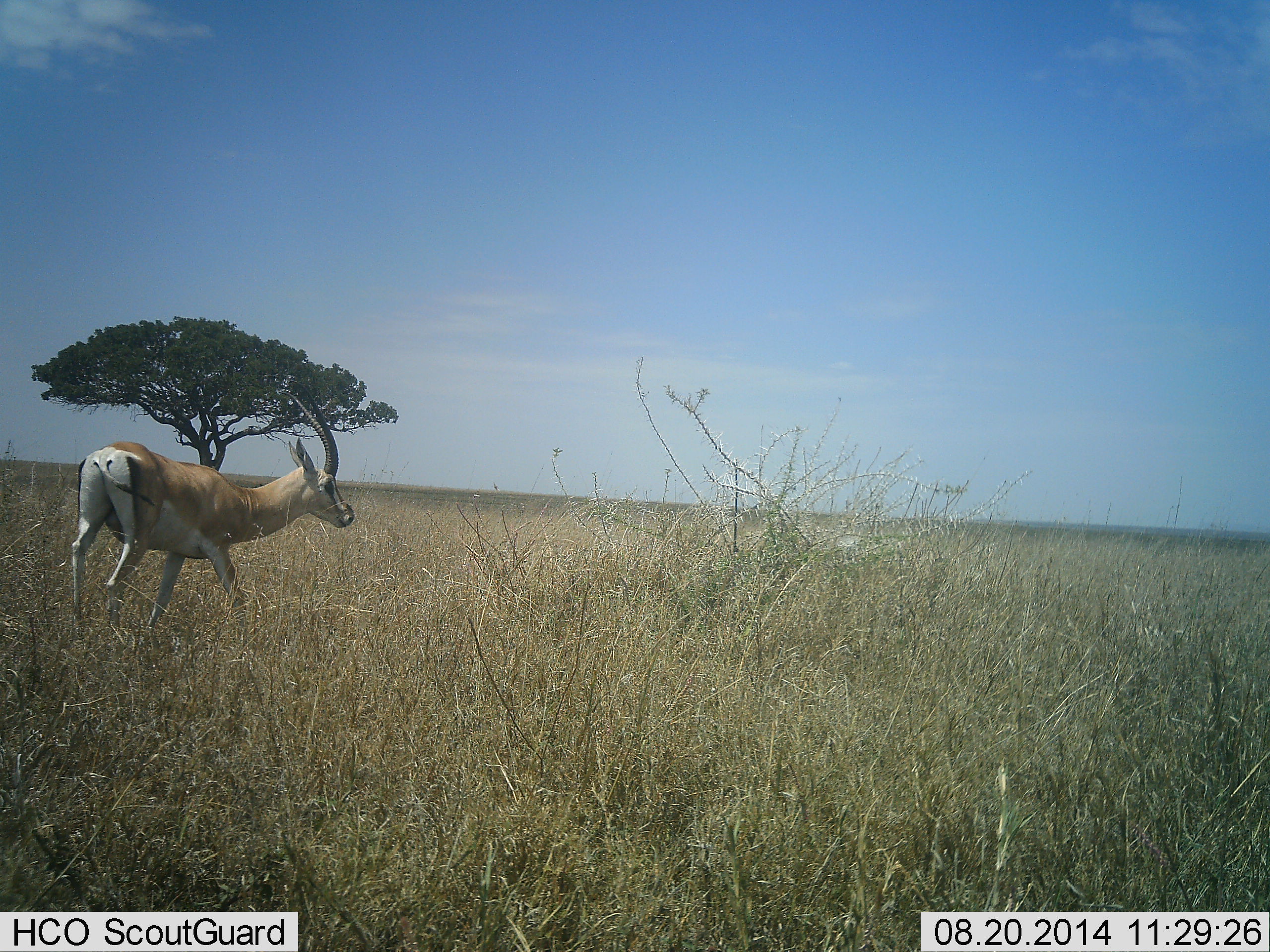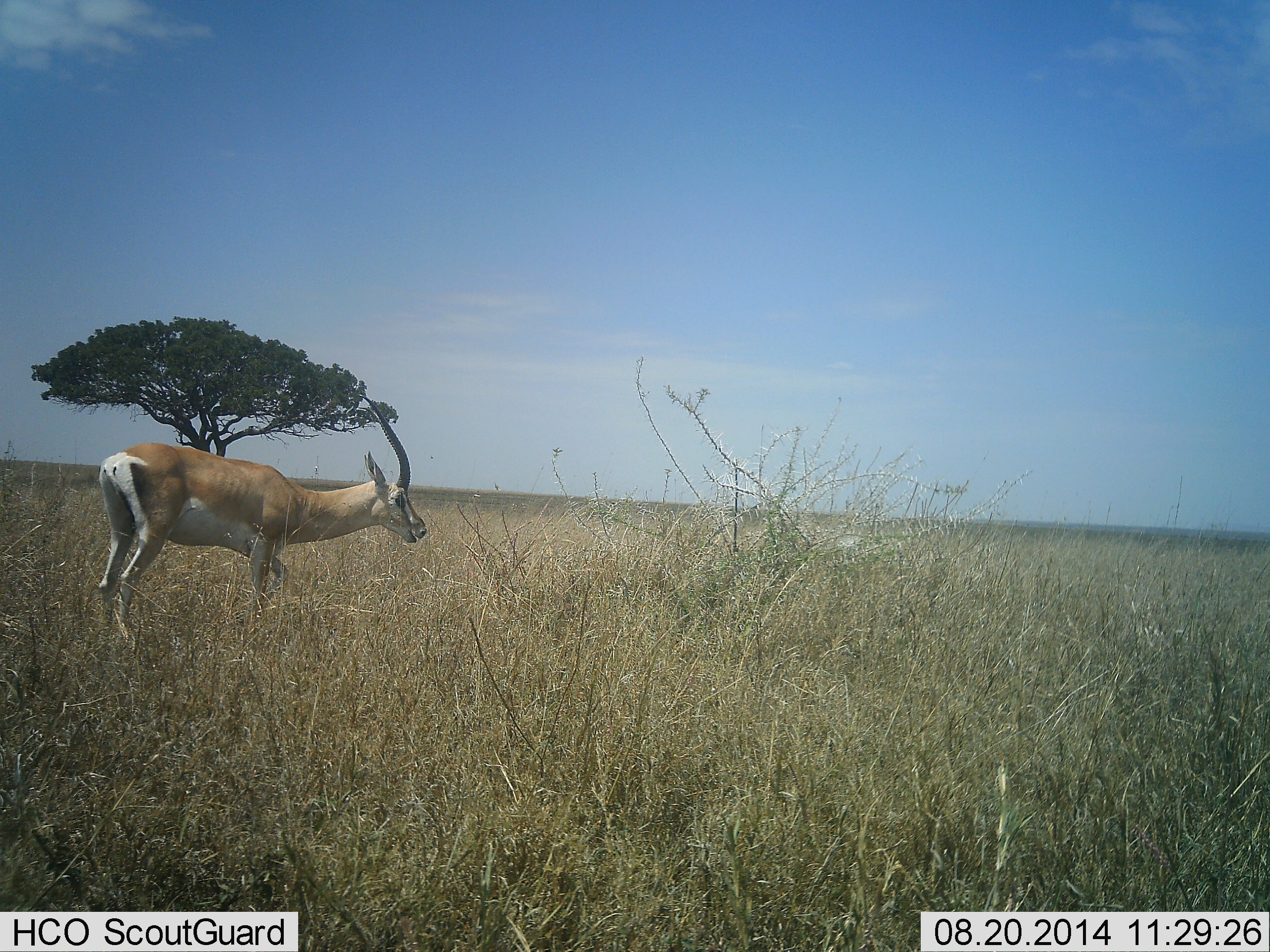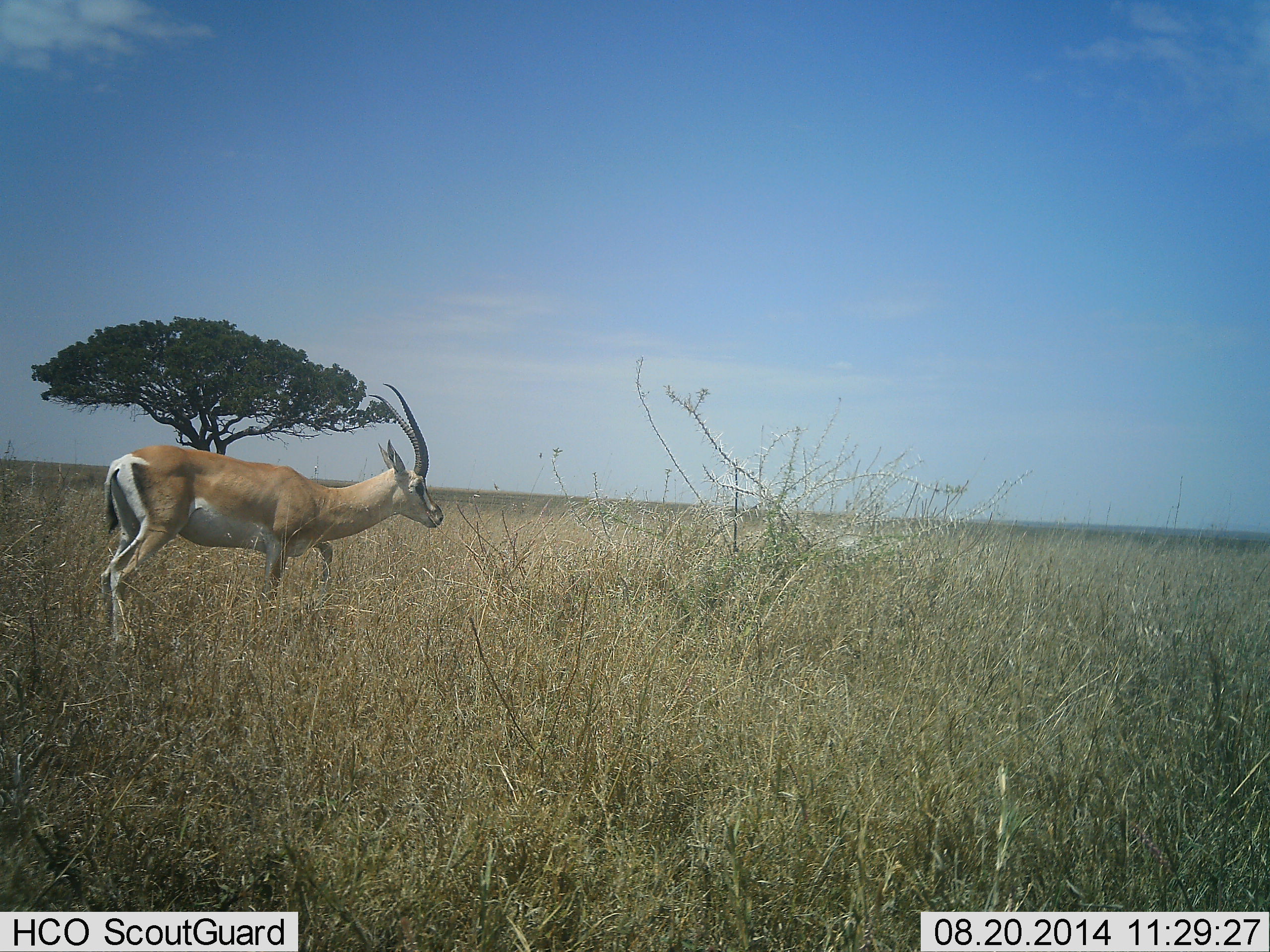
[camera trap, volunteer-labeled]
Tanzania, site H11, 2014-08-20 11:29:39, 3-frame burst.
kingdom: Animalia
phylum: Chordata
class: Mammalia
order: Artiodactyla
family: Bovidae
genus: Nanger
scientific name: Nanger granti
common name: grant's gazelle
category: gazellegrants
Gazellegrants (grant's gazelle) (Nanger granti), count 1. Behavior (volunteer vote fractions): standing 33%, resting 0%, moving 58%, interacting 0%. Young present (vote fraction): 0%. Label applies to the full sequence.